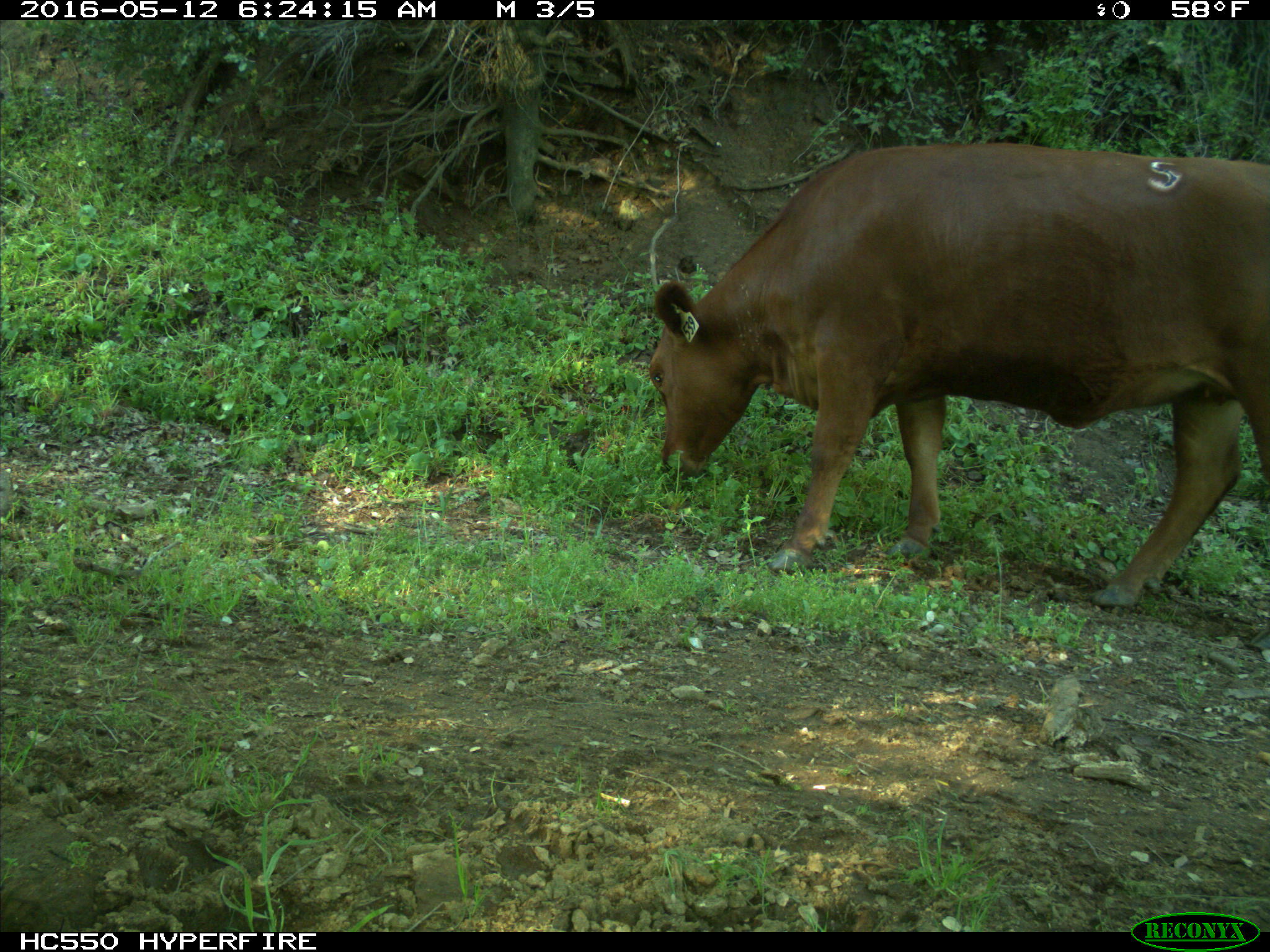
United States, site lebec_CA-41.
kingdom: Animalia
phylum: Chordata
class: Mammalia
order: Artiodactyla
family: Bovidae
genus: Bos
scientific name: Bos taurus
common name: domestic cow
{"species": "Bos taurus (domestic cow)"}